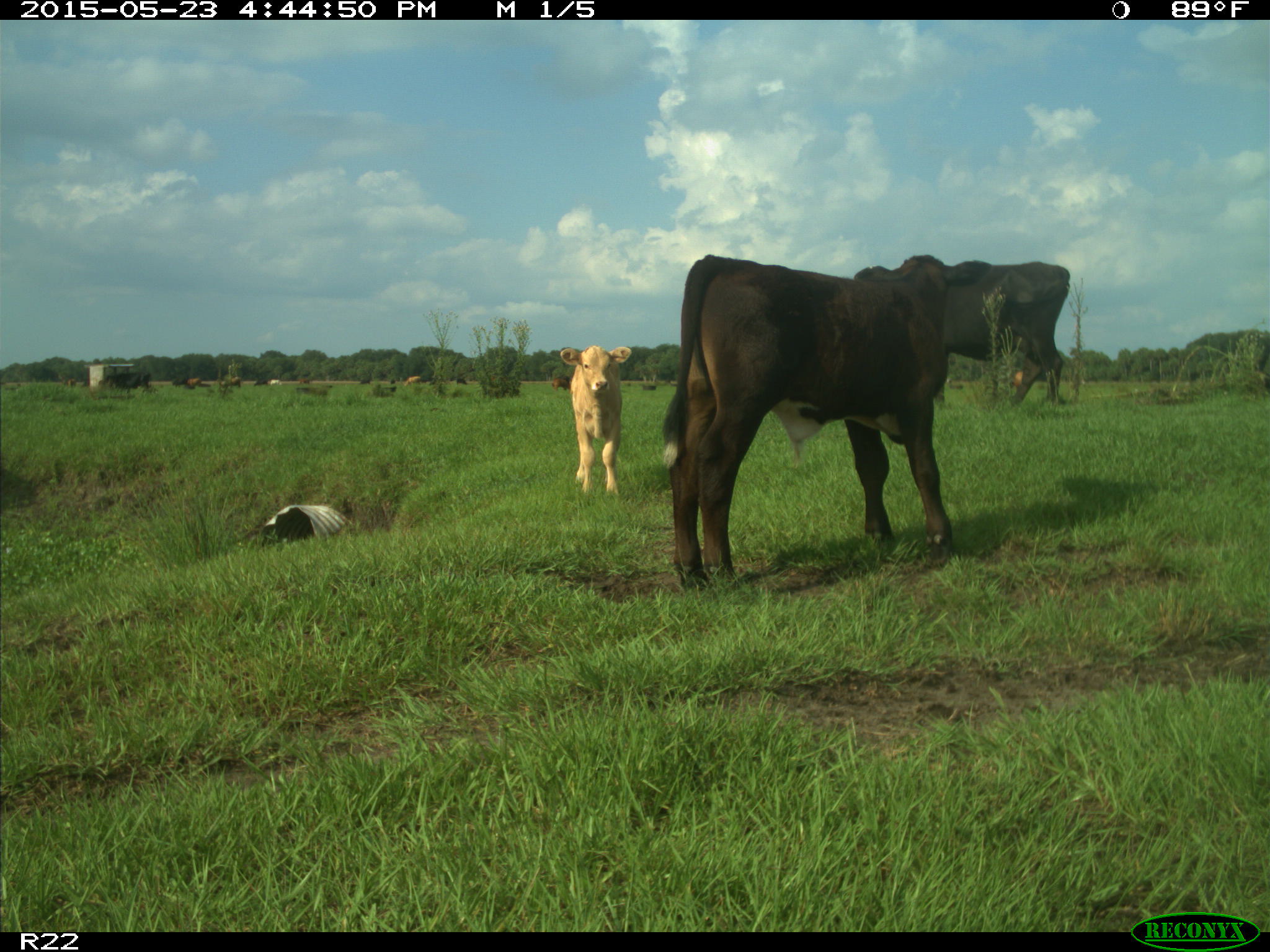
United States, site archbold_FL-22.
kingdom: Animalia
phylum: Chordata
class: Mammalia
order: Artiodactyla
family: Bovidae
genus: Bos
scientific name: Bos taurus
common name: domestic cow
Bos taurus (domestic cow).